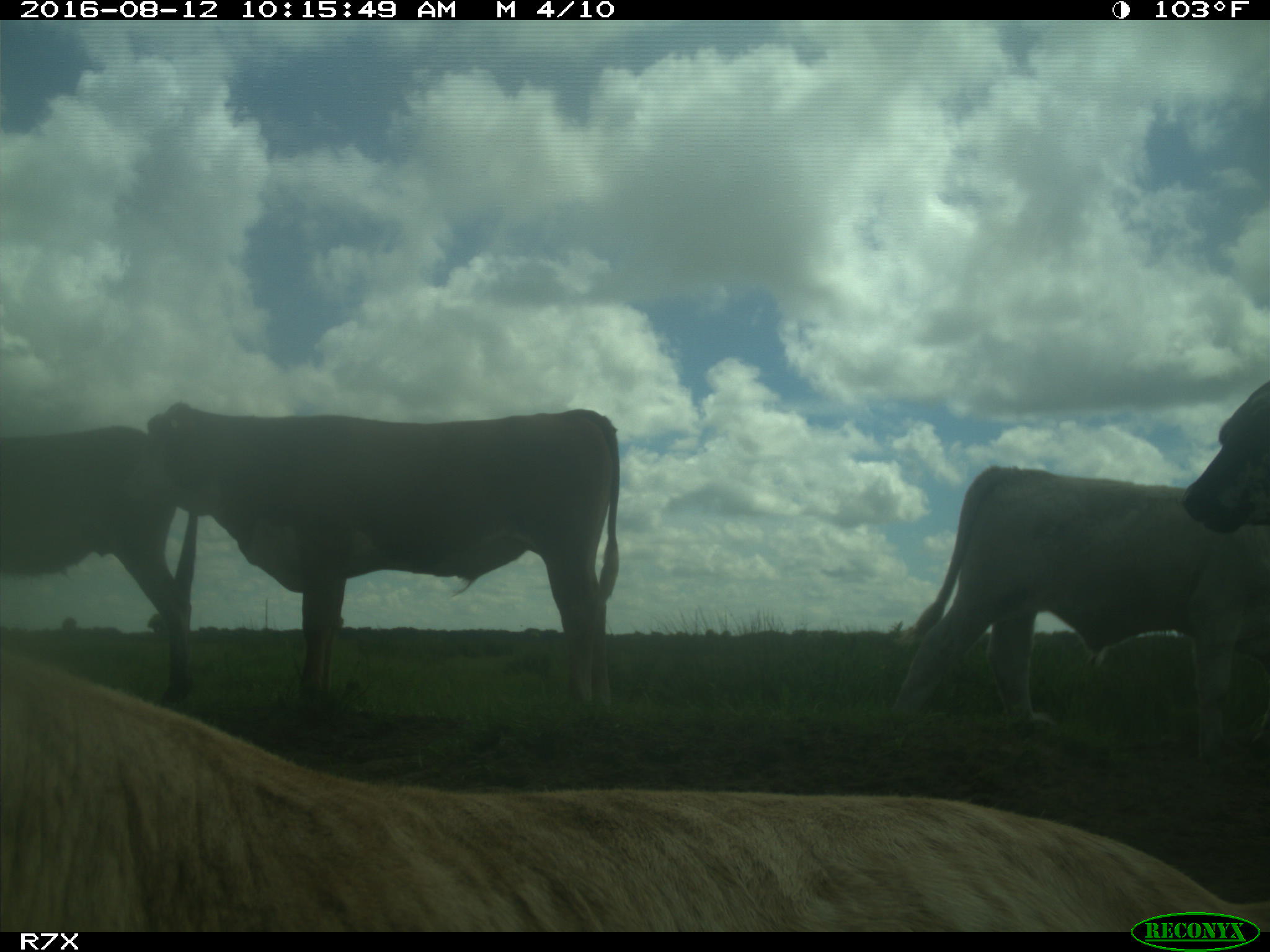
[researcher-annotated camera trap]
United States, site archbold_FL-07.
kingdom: Animalia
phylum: Chordata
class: Mammalia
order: Artiodactyla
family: Bovidae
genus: Bos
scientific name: Bos taurus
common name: domestic cow